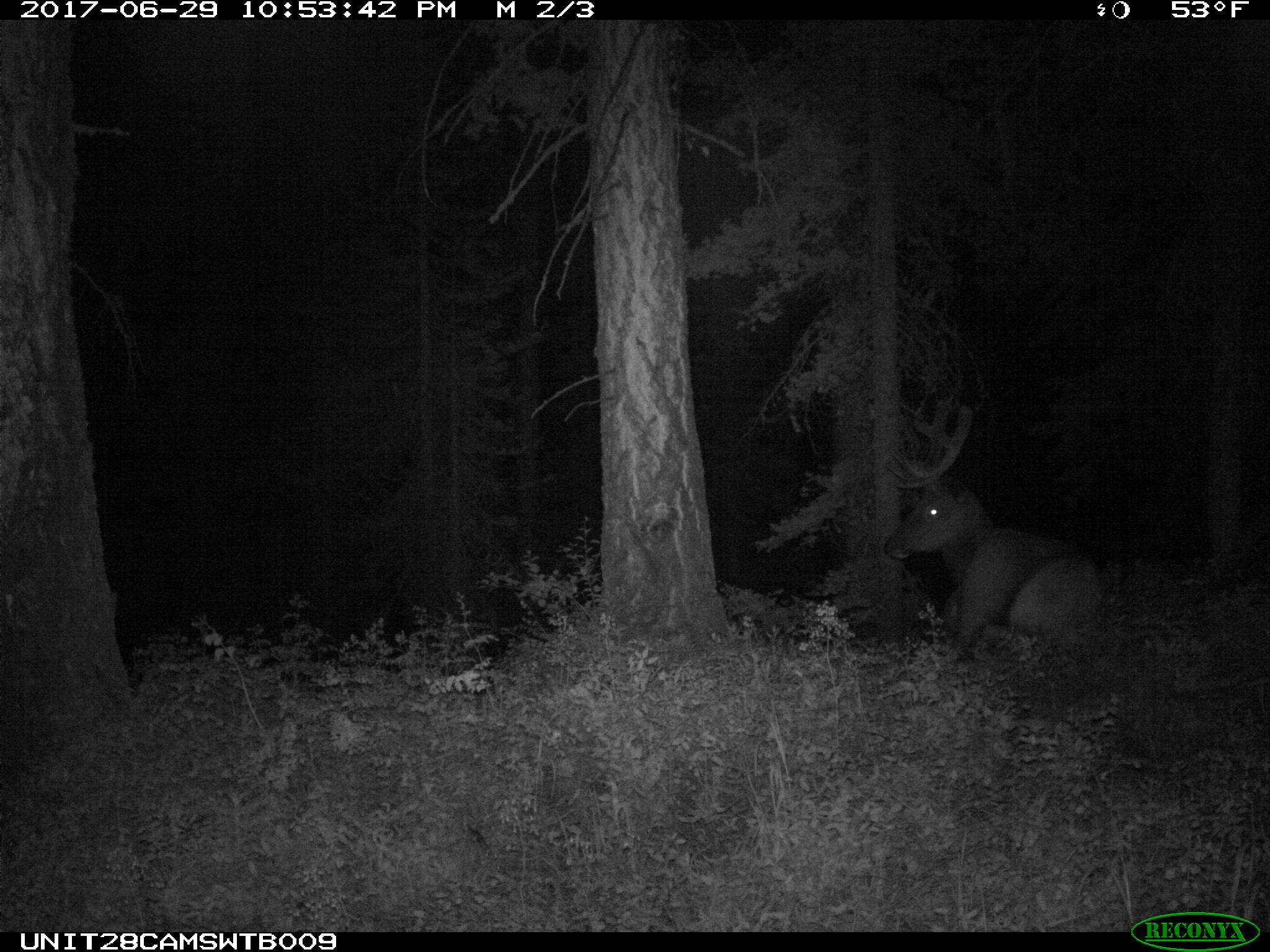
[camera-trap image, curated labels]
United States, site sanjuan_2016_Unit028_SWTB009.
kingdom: Animalia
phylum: Chordata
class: Mammalia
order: Artiodactyla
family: Cervidae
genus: Cervus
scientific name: Cervus elaphus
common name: red deer